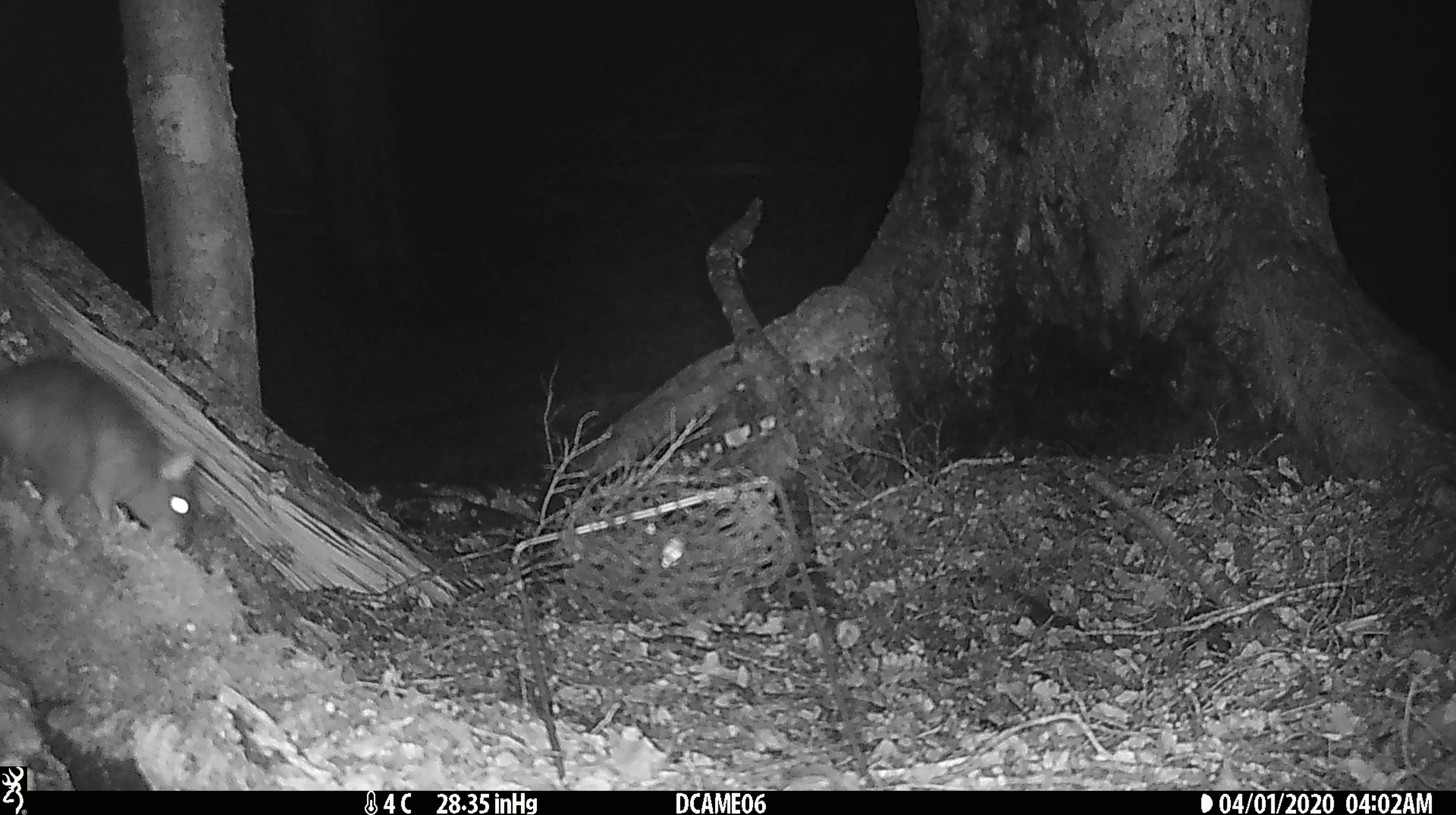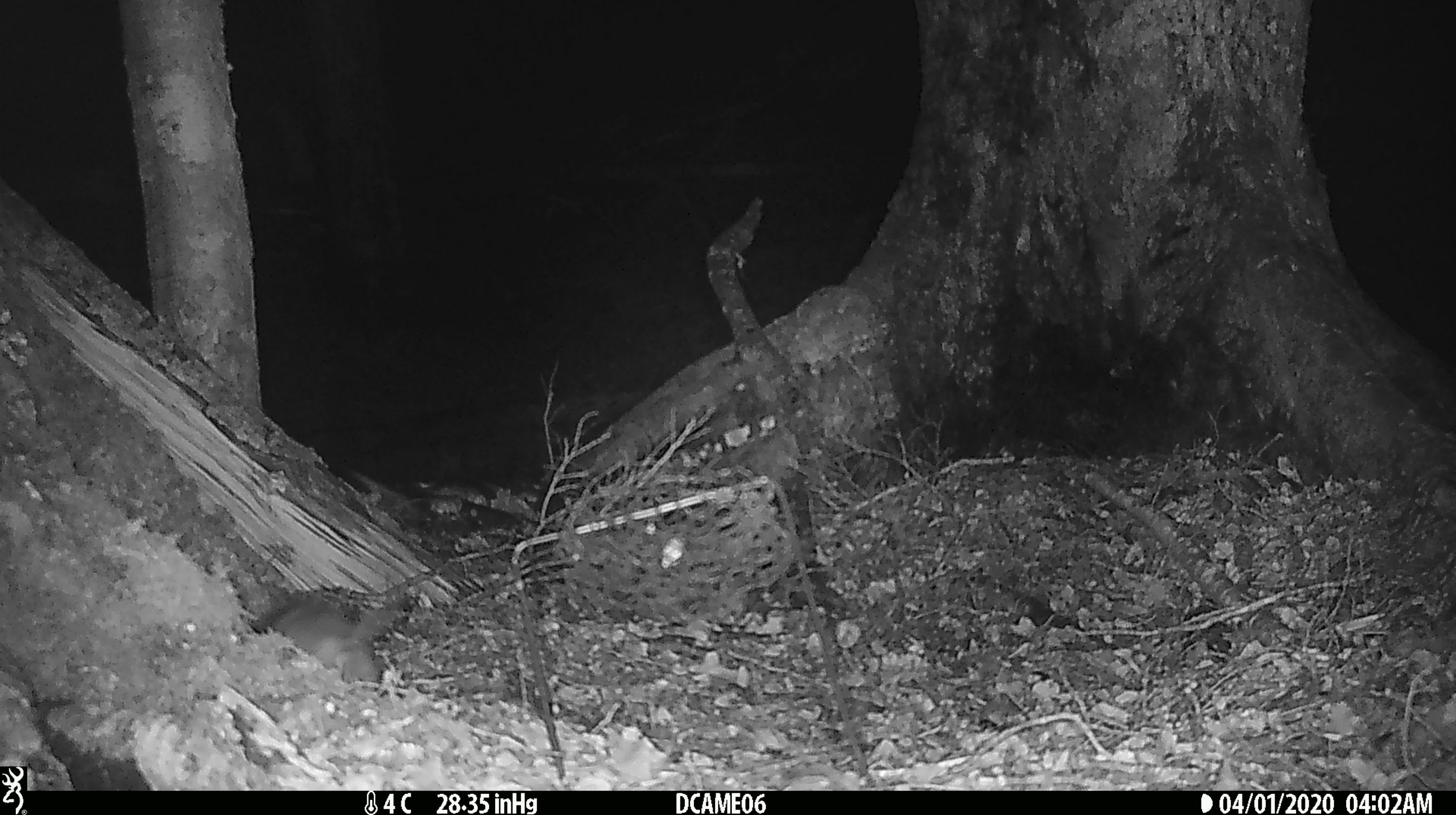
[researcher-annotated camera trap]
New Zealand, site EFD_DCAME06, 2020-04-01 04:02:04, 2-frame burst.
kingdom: Animalia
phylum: Chordata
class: Mammalia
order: Rodentia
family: Muridae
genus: Rattus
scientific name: Rattus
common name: rat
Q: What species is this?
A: Rat (Rattus).